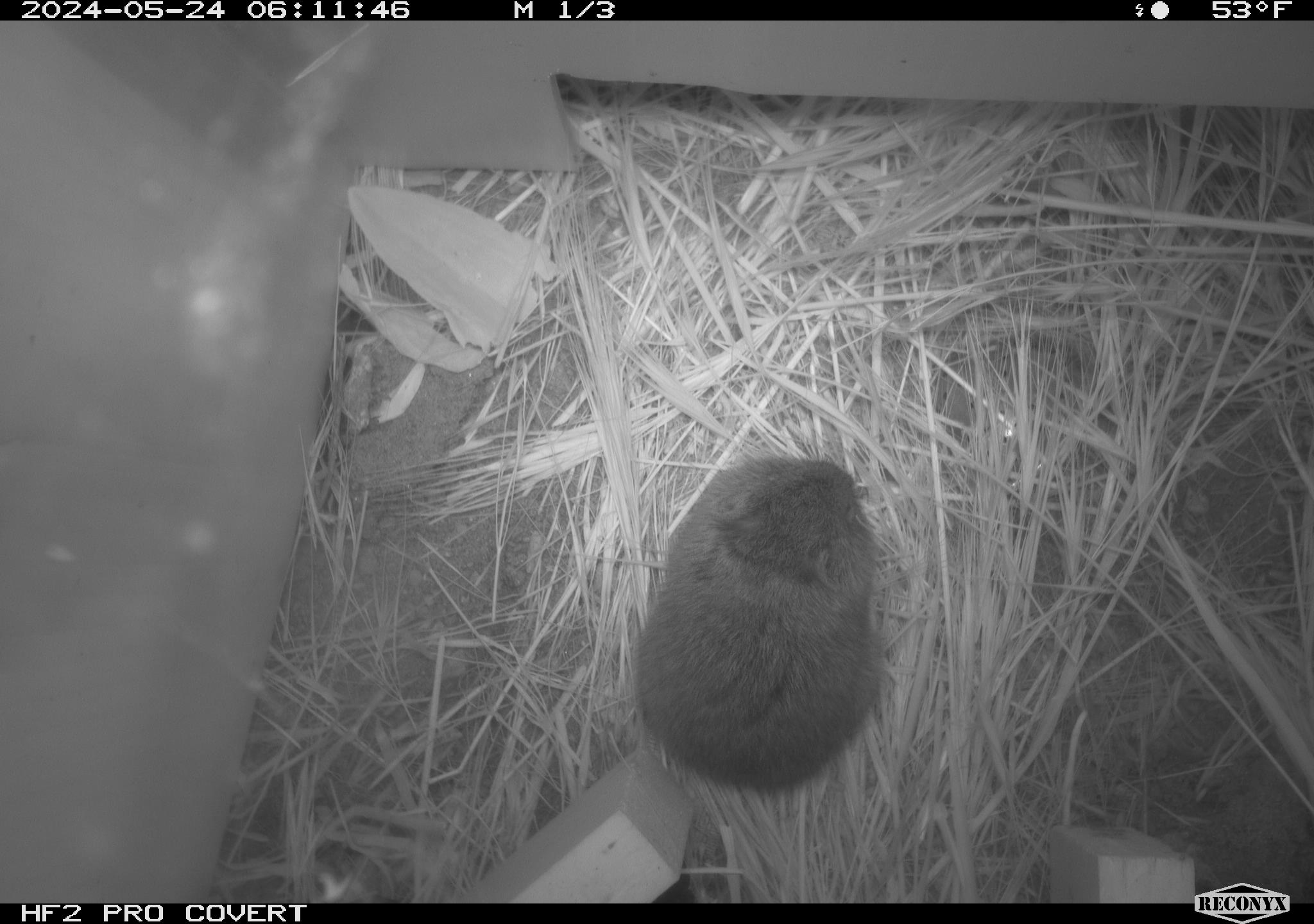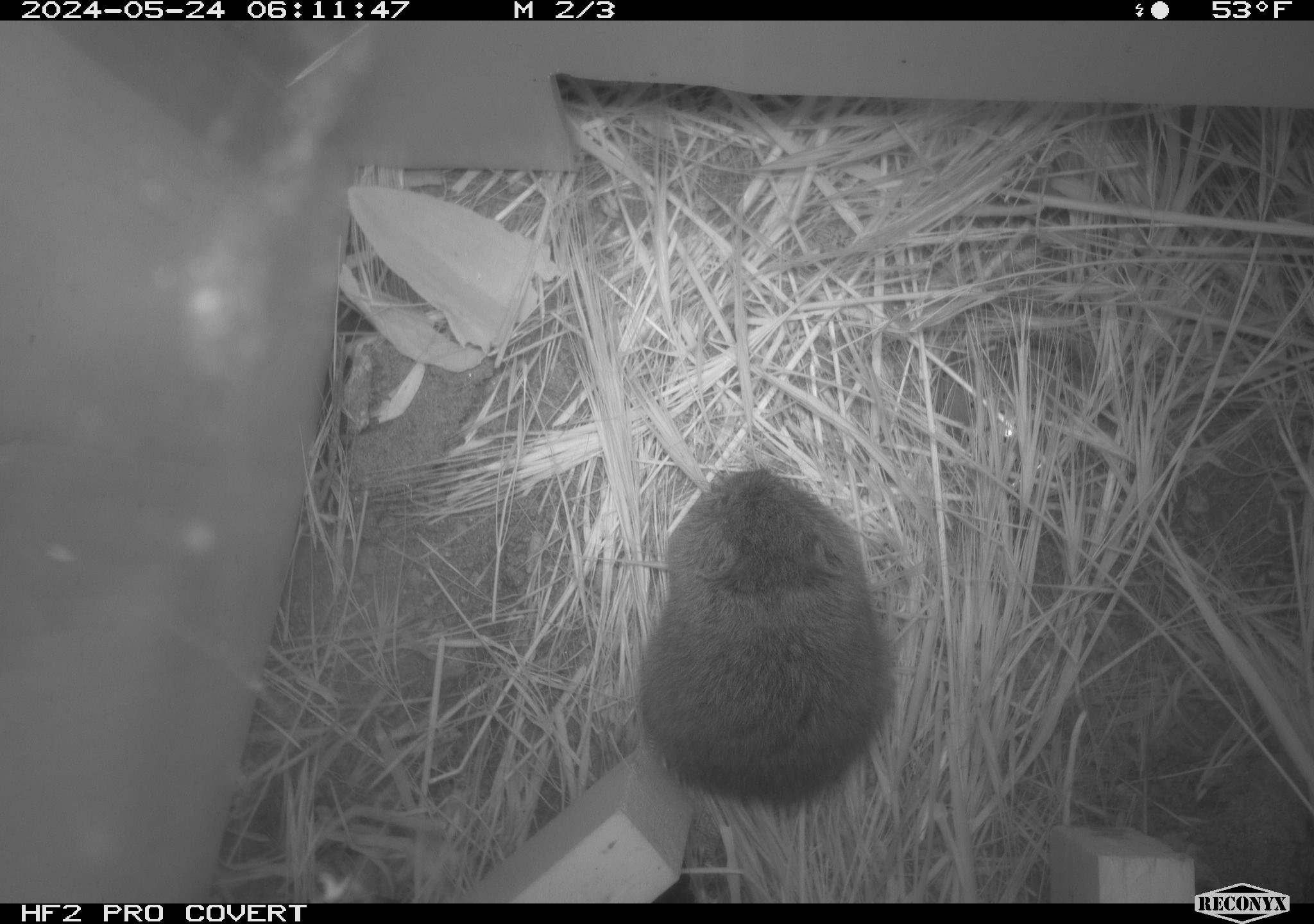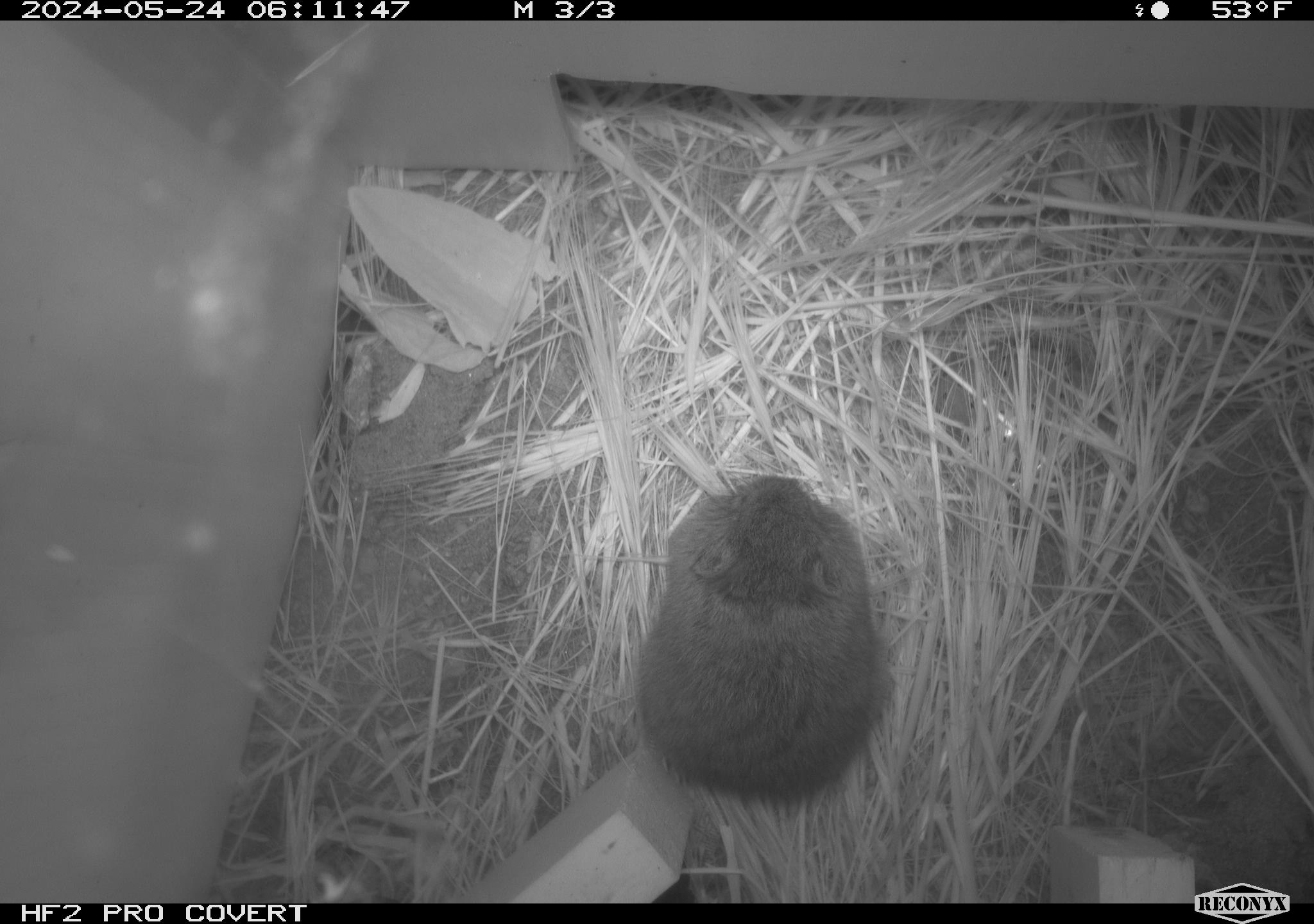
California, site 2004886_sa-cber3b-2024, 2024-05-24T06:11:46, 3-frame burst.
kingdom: Animalia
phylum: Chordata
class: Mammalia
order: Rodentia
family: Cricetidae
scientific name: Arvicolinae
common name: voles, lemmings, and muskrats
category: arvicolinae subfamily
Arvicolinae subfamily (voles, lemmings, and muskrats) (Arvicolinae).